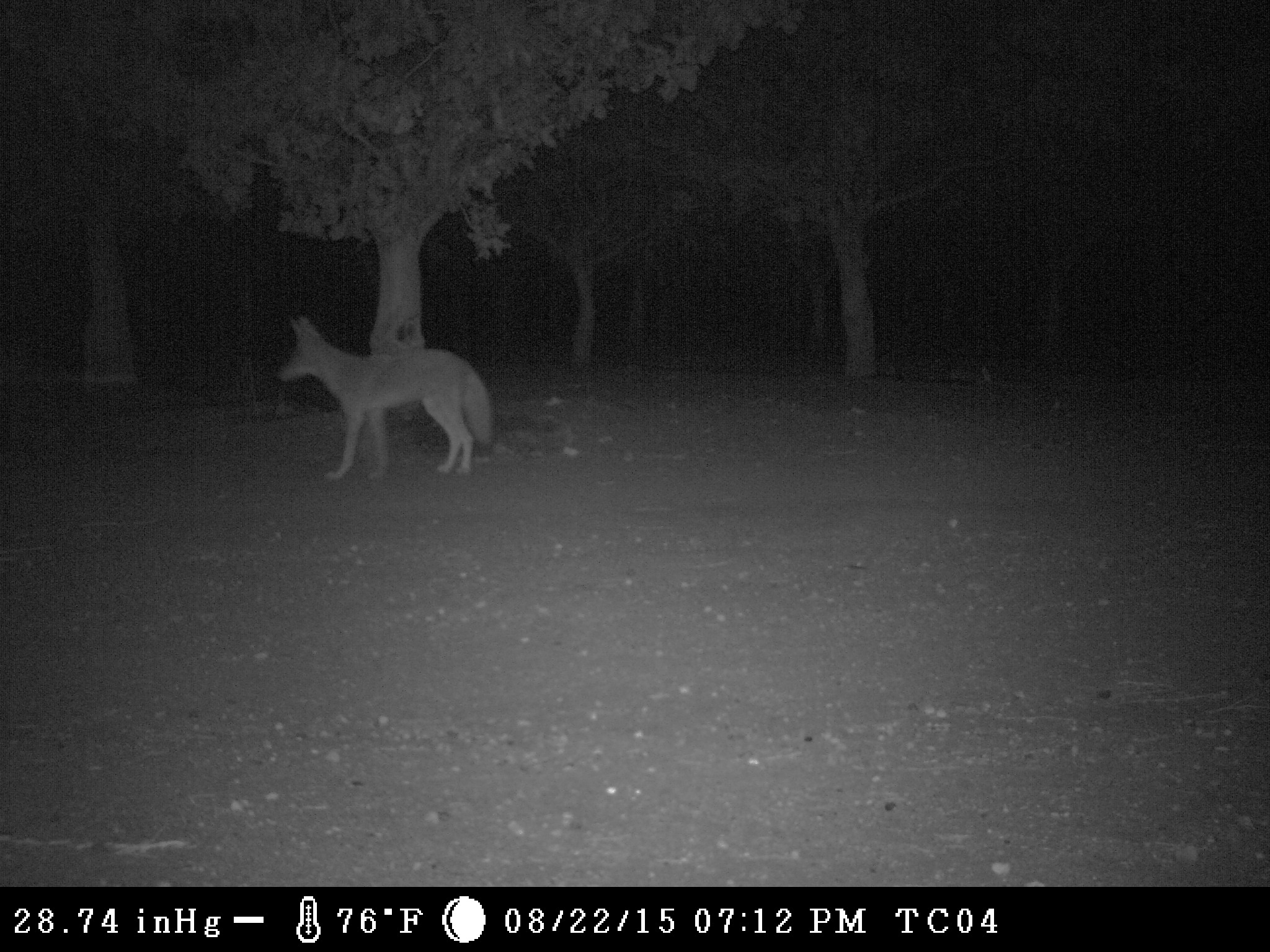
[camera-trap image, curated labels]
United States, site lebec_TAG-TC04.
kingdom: Animalia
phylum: Chordata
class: Mammalia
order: Carnivora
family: Canidae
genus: Canis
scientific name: Canis latrans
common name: coyote